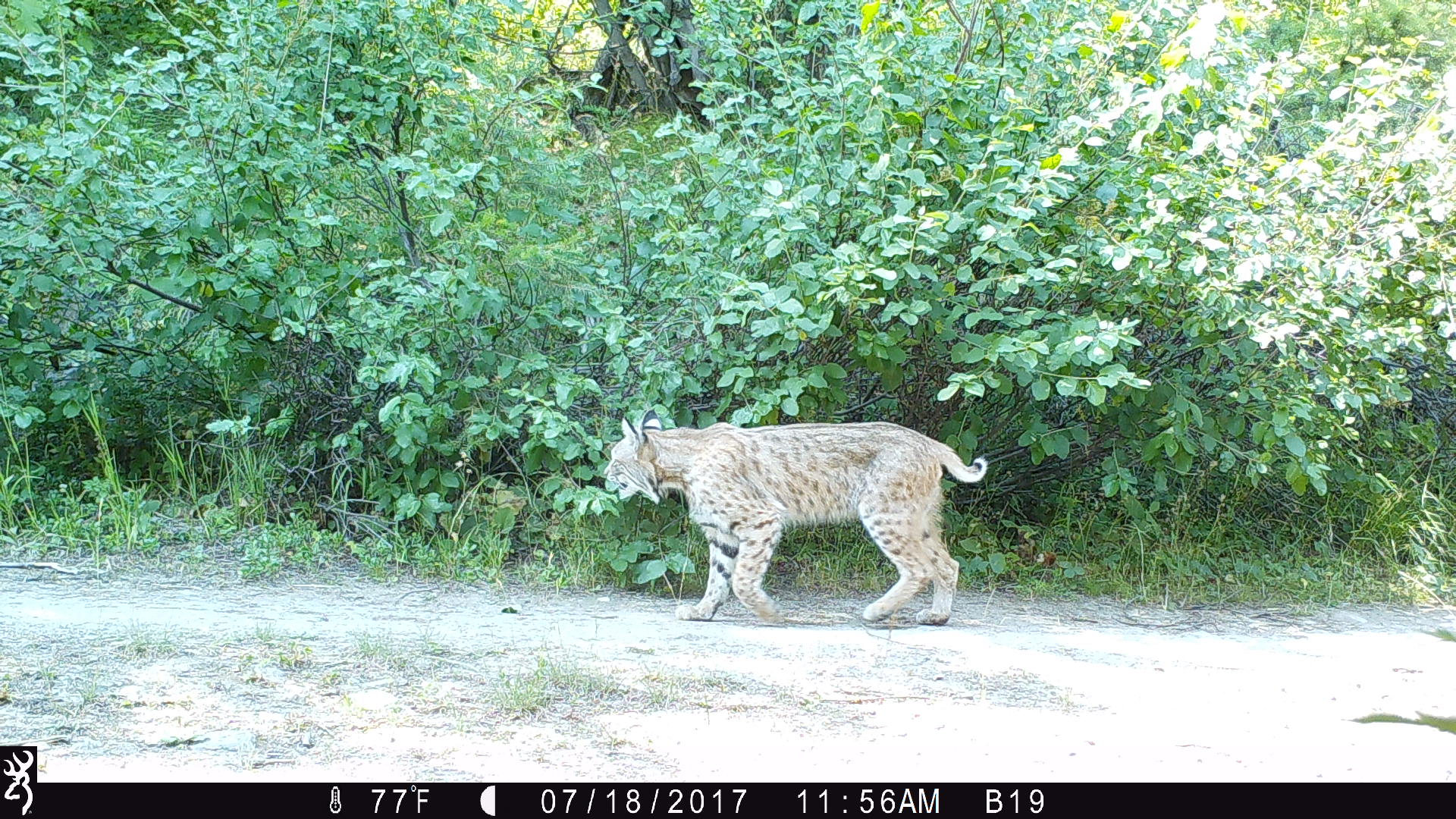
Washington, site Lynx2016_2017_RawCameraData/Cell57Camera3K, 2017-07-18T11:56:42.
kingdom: Animalia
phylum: Chordata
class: Mammalia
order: Carnivora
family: Felidae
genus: Lynx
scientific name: Lynx rufus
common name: bobcat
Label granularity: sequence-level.